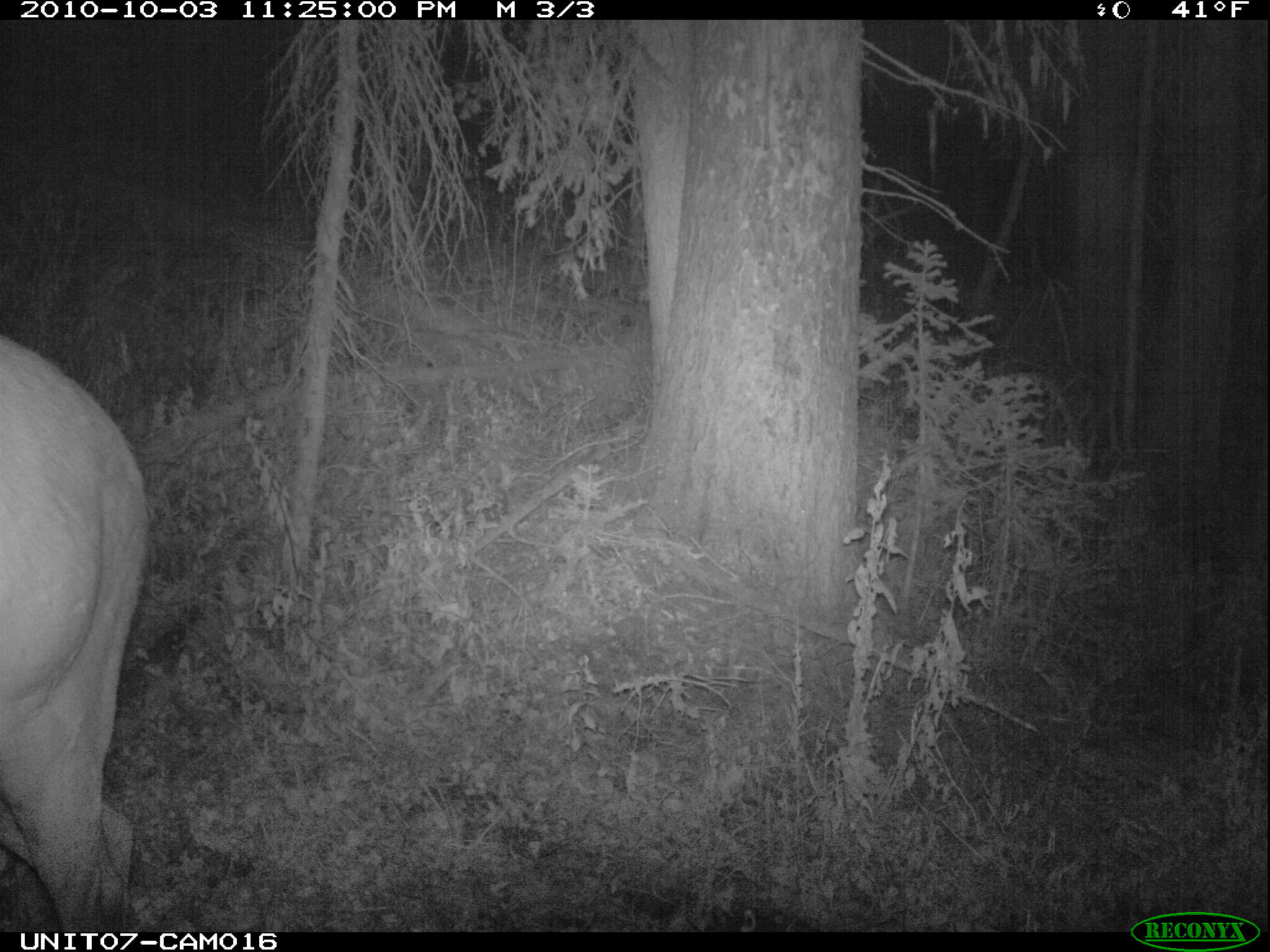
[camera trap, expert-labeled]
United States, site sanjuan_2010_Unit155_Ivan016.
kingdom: Animalia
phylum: Chordata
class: Mammalia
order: Artiodactyla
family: Cervidae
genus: Cervus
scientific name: Cervus elaphus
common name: red deer